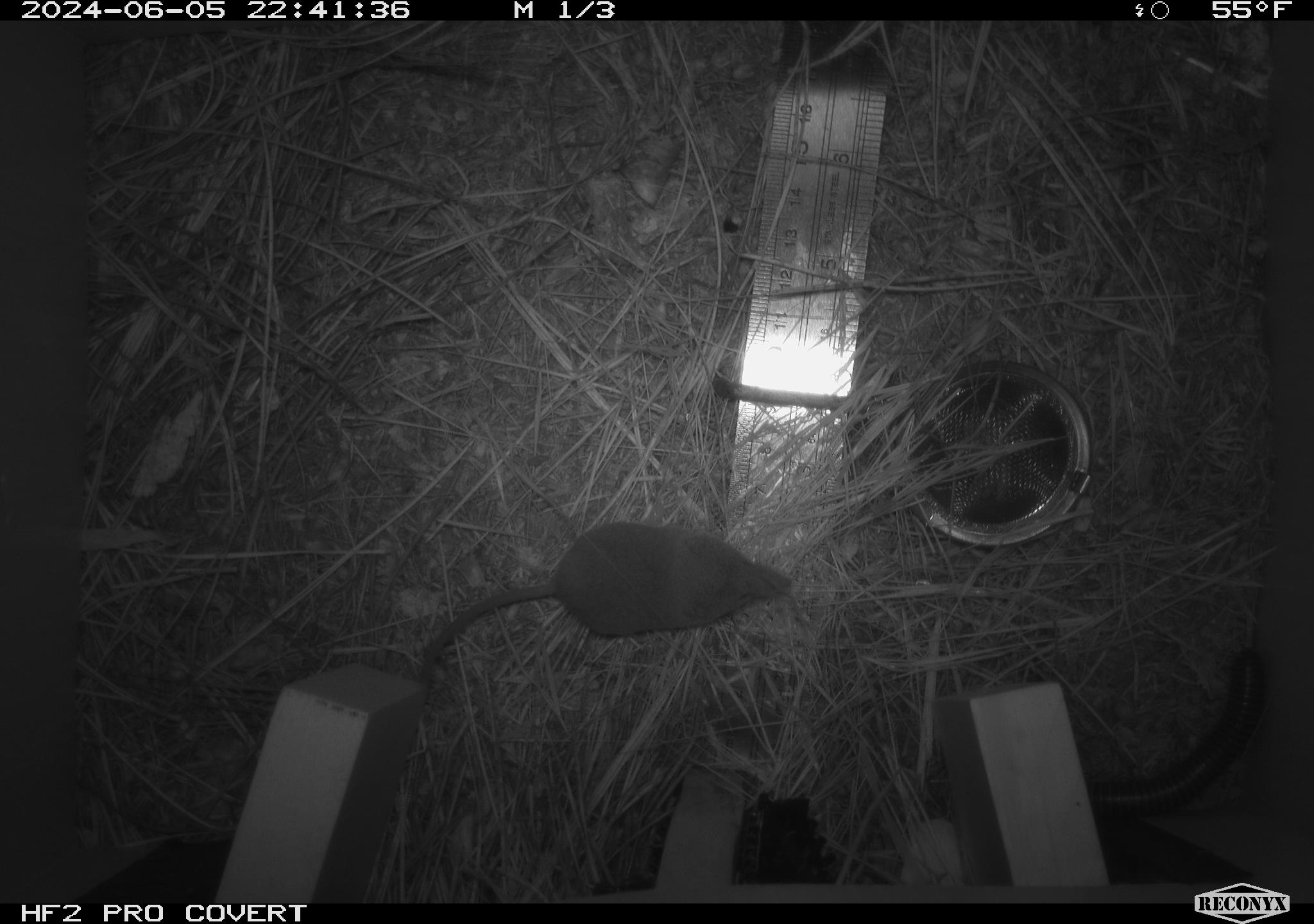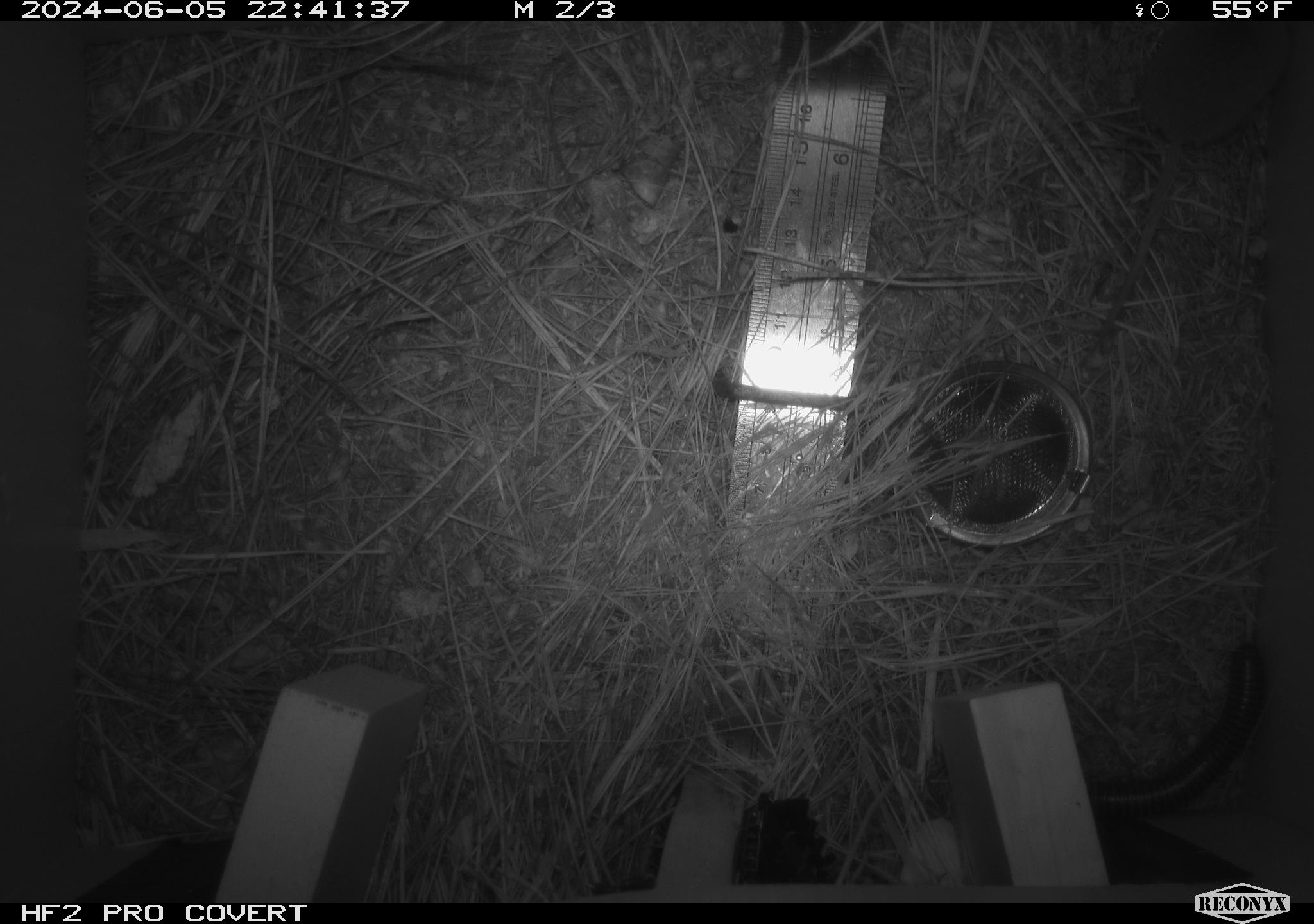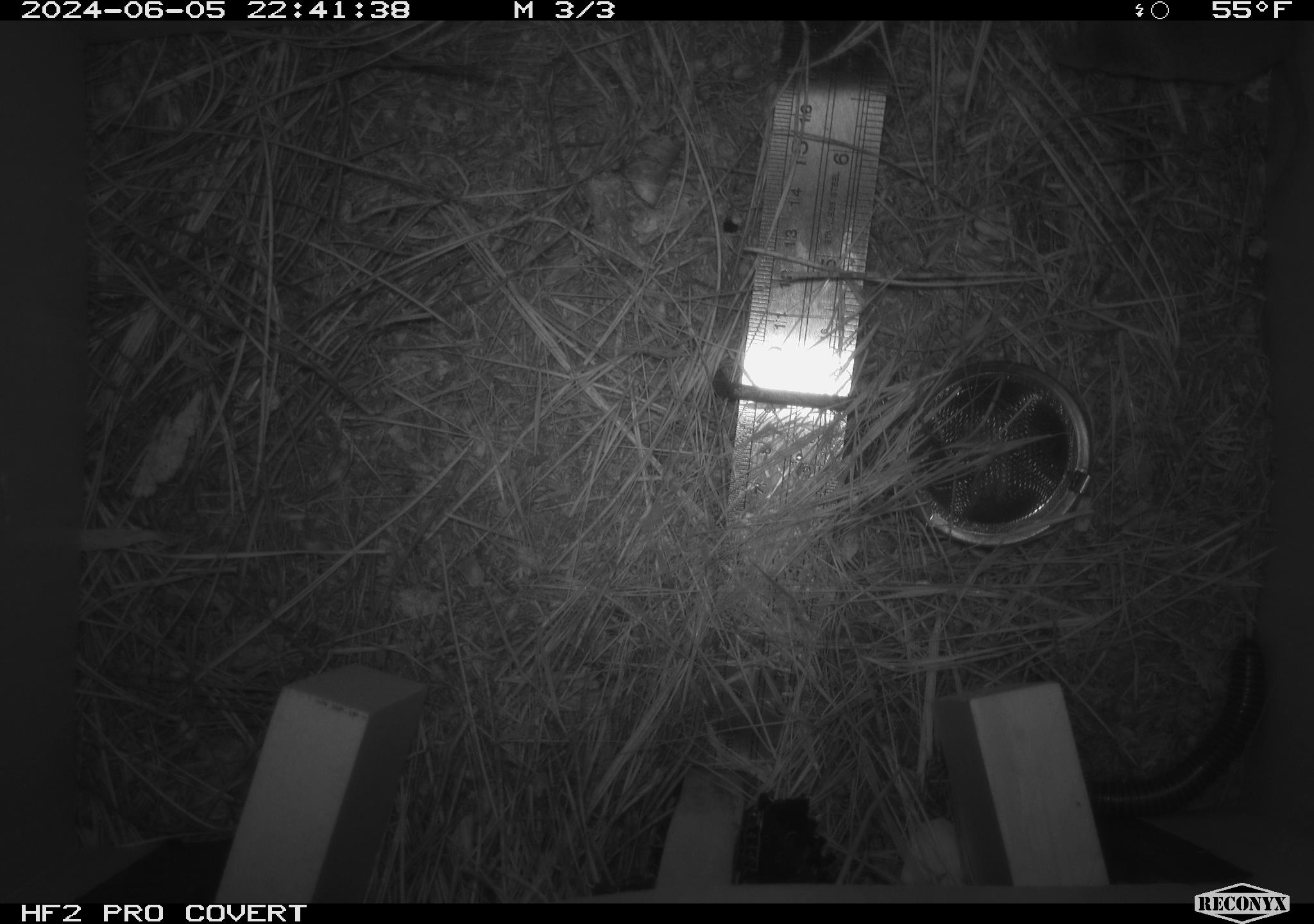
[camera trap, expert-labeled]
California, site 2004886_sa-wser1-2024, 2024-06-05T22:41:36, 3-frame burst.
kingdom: Animalia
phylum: Arthropoda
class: Chilopoda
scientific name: Chilopoda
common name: centipedes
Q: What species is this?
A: Centipedes (Chilopoda).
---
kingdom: Animalia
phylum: Chordata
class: Mammalia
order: Eulipotyphla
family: Soricidae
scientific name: Soricidae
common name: shrews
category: soricidae family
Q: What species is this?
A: Soricidae family (shrews) (Soricidae).